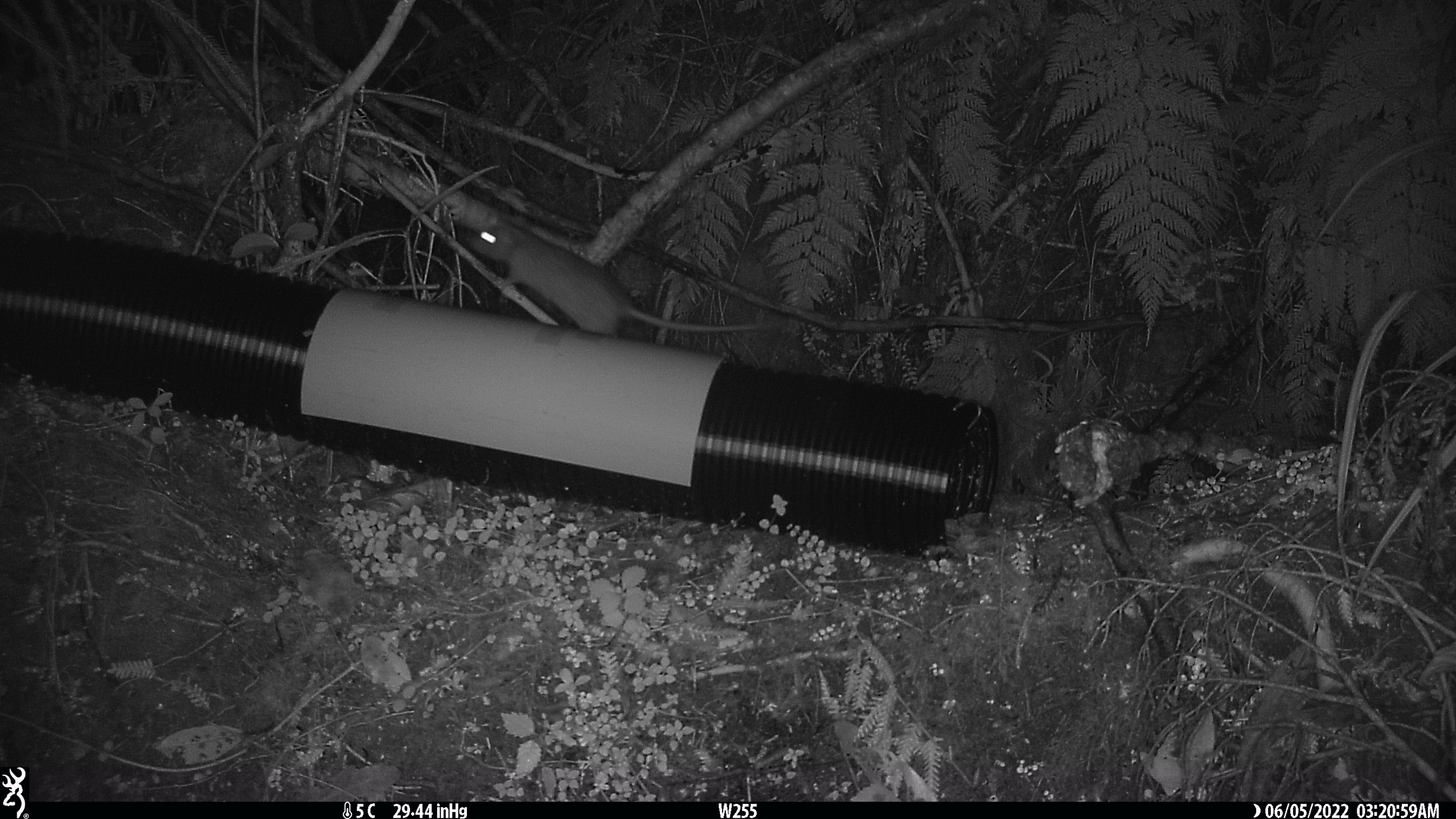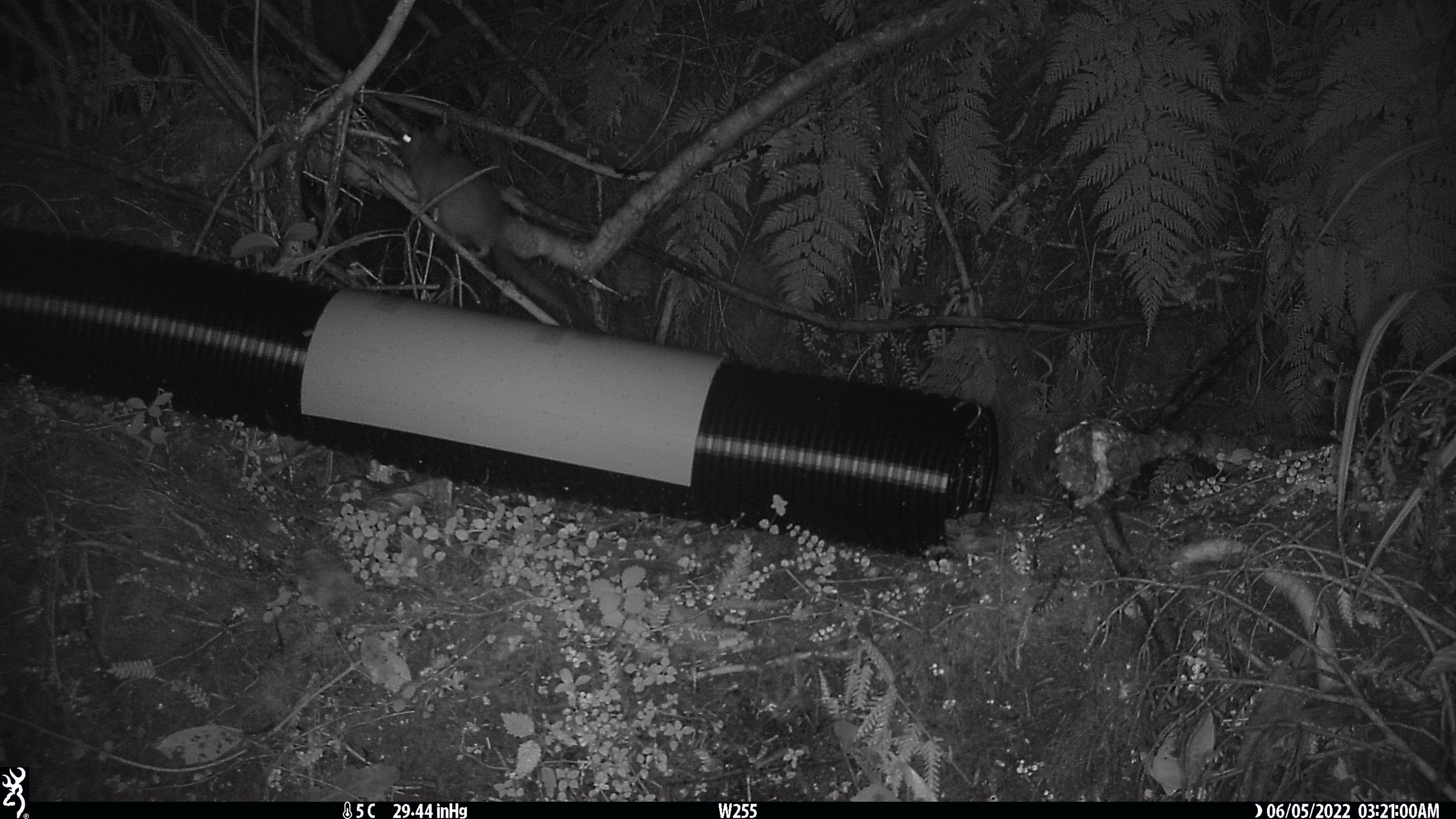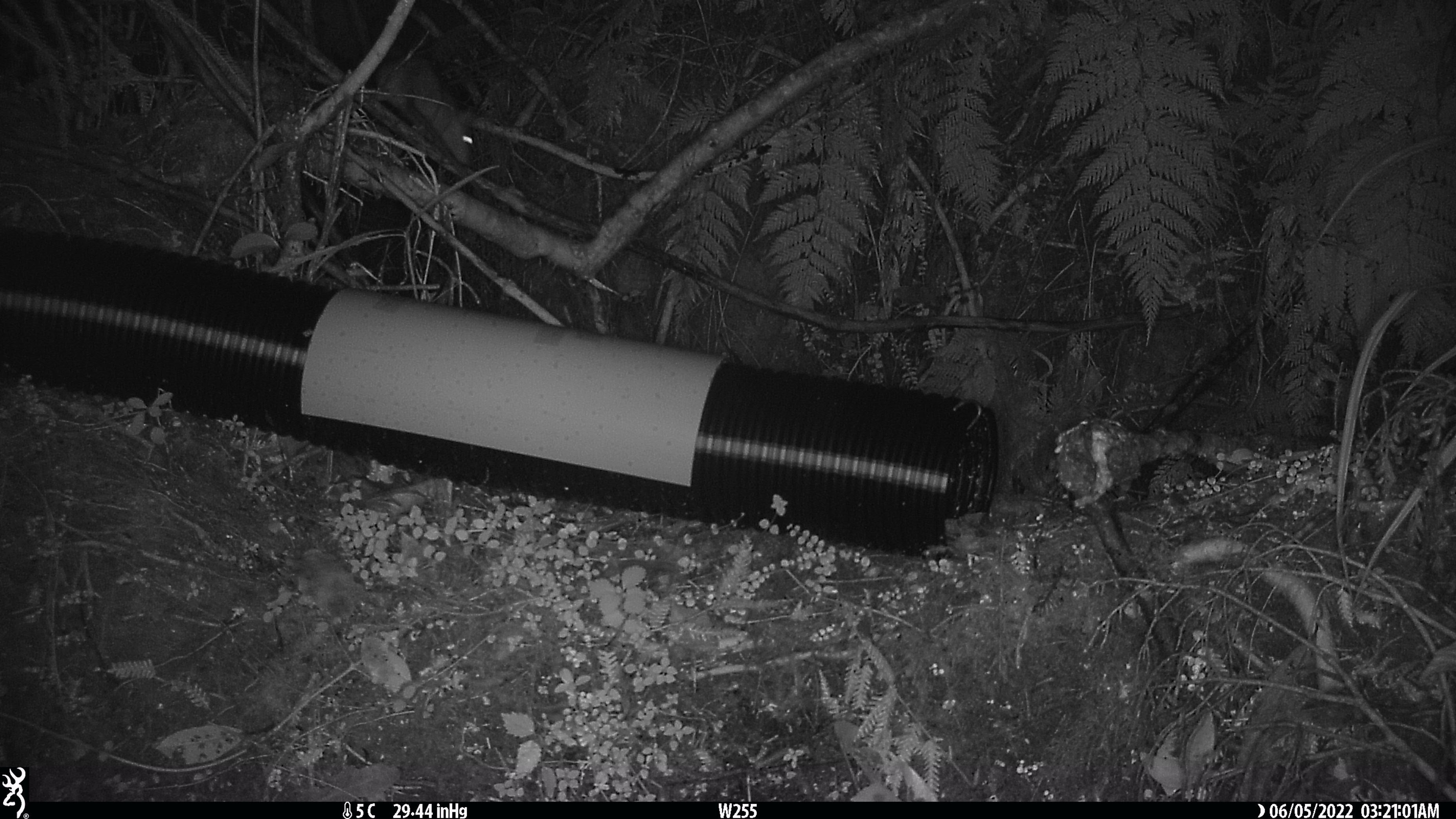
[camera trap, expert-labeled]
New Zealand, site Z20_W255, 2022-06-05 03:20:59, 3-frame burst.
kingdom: Animalia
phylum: Chordata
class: Mammalia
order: Rodentia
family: Muridae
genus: Rattus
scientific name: Rattus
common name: rat